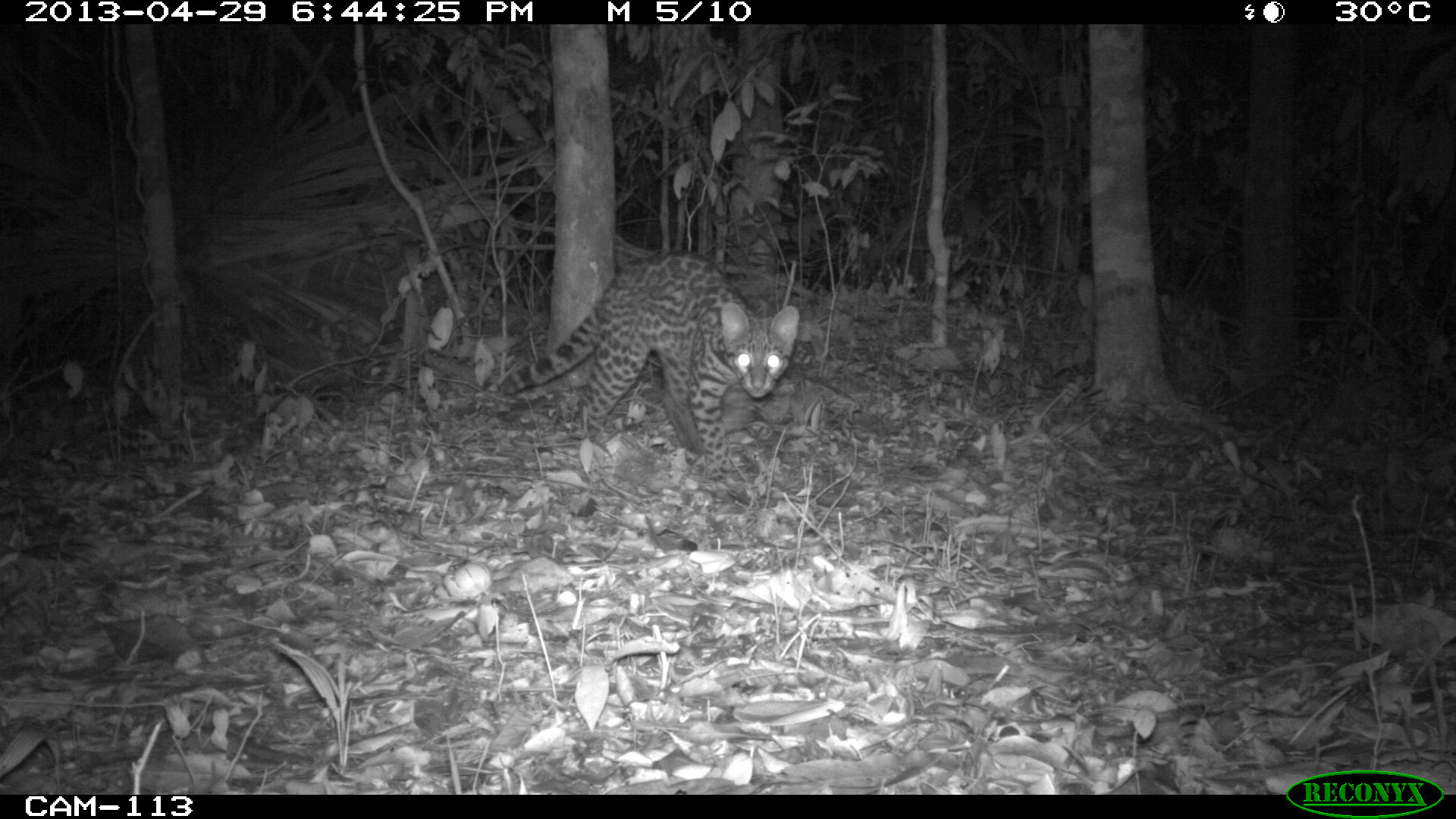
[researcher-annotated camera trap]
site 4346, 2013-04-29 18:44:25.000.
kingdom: Animalia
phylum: Chordata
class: Mammalia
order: Carnivora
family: Felidae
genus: Leopardus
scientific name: Leopardus wiedii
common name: margay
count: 1